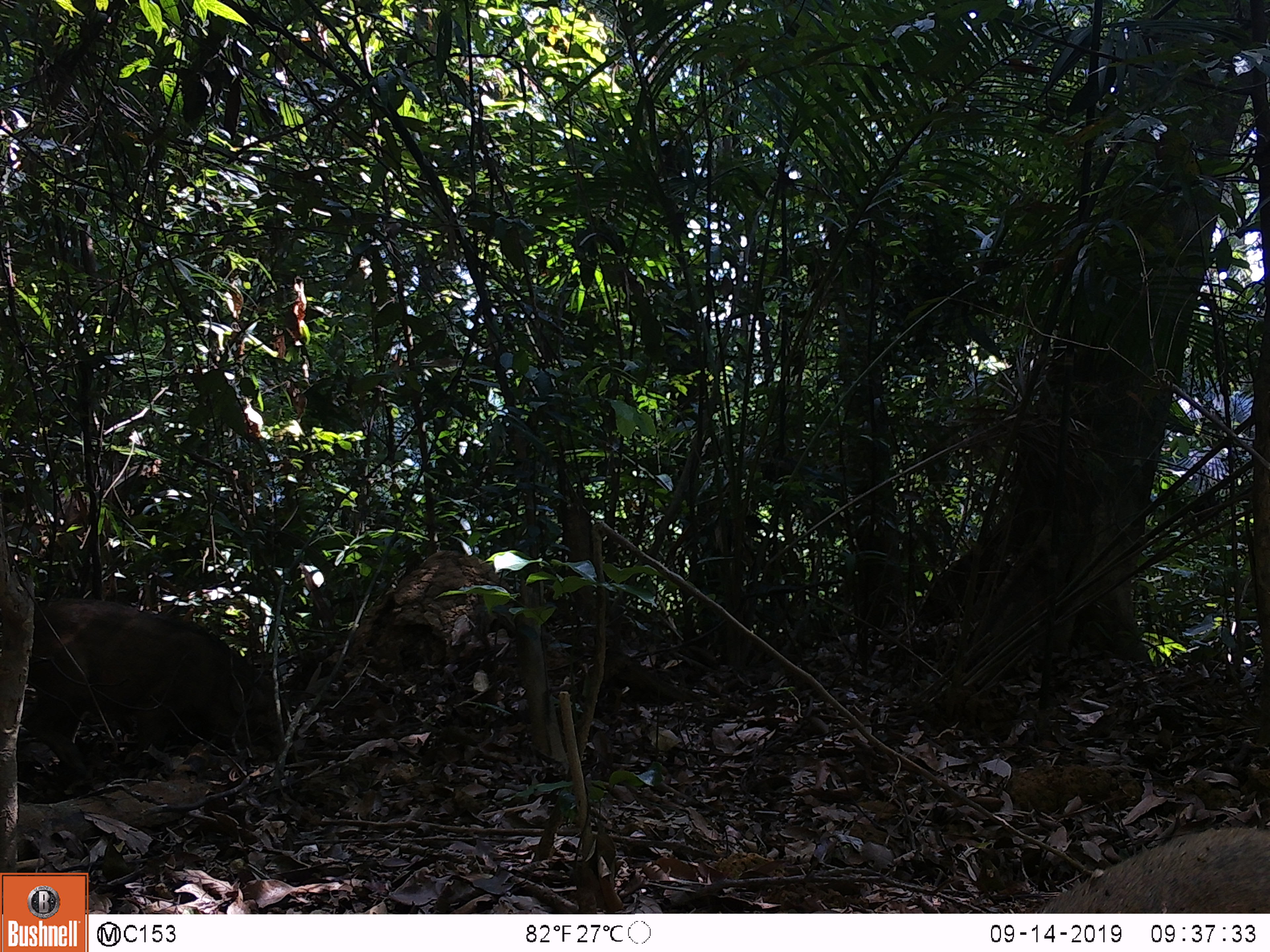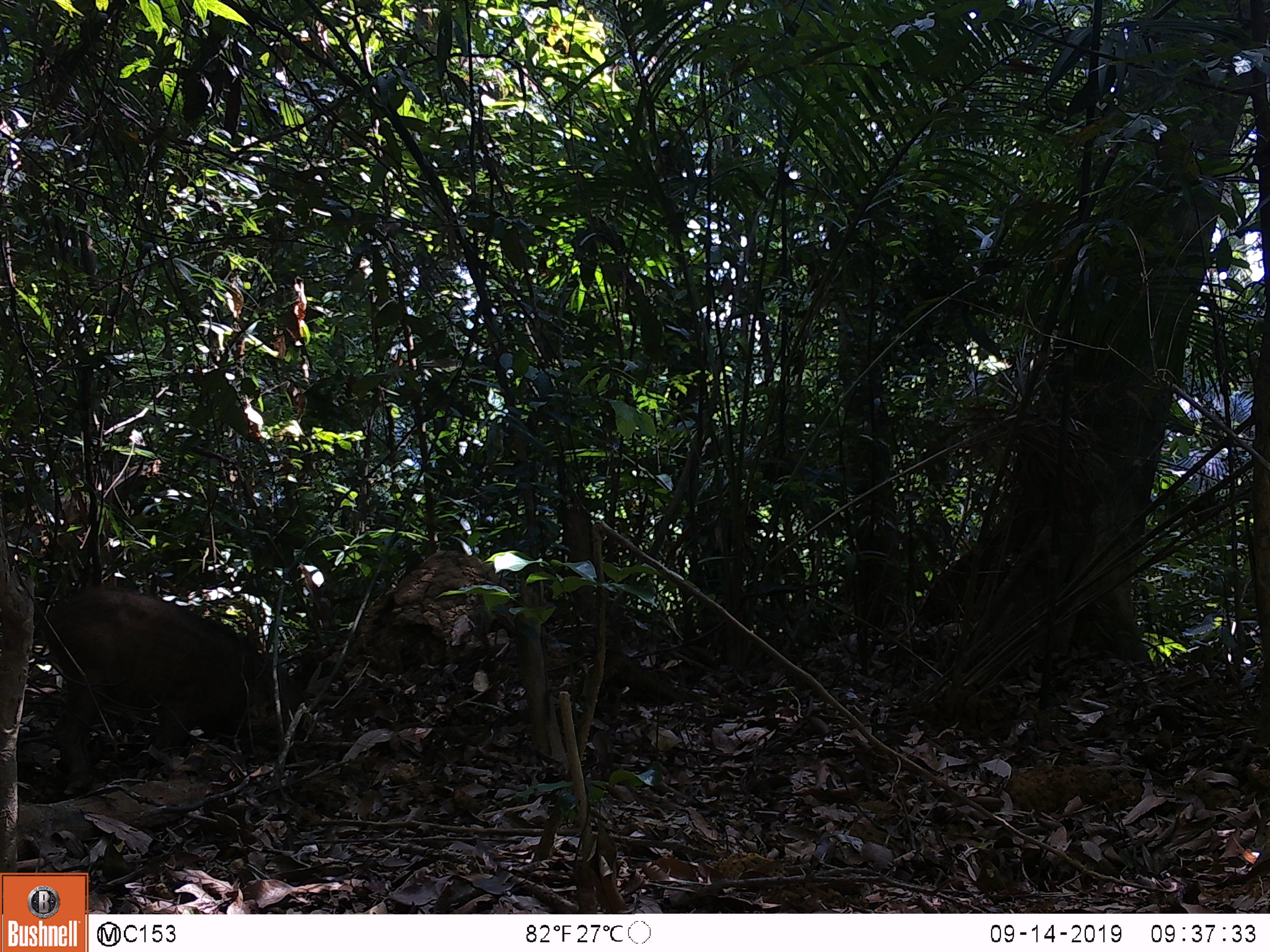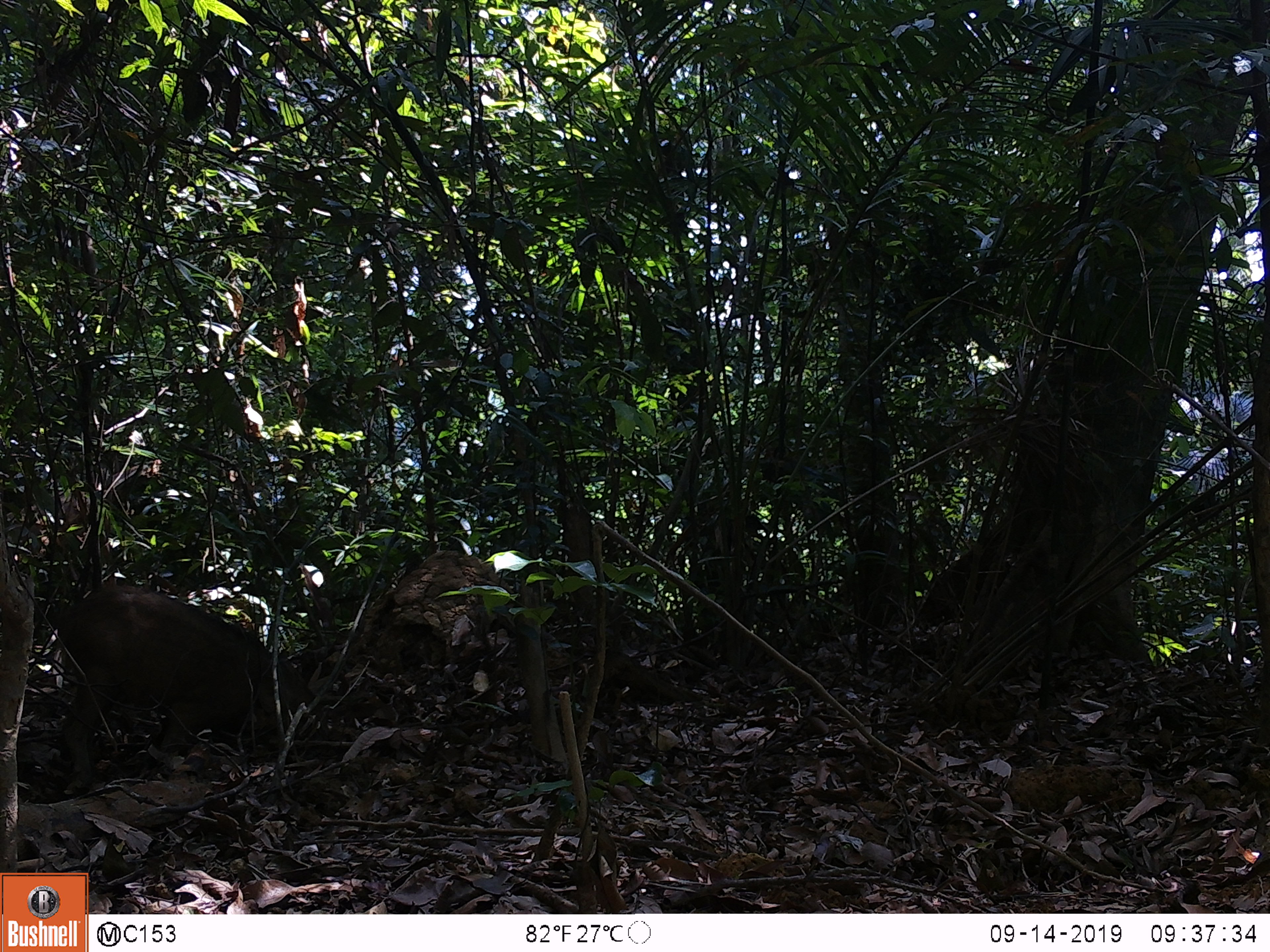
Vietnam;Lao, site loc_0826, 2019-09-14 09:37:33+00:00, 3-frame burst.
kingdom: Animalia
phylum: Chordata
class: Mammalia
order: Artiodactyla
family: Suidae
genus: Sus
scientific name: Sus scrofa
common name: eurasian wild pig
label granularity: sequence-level